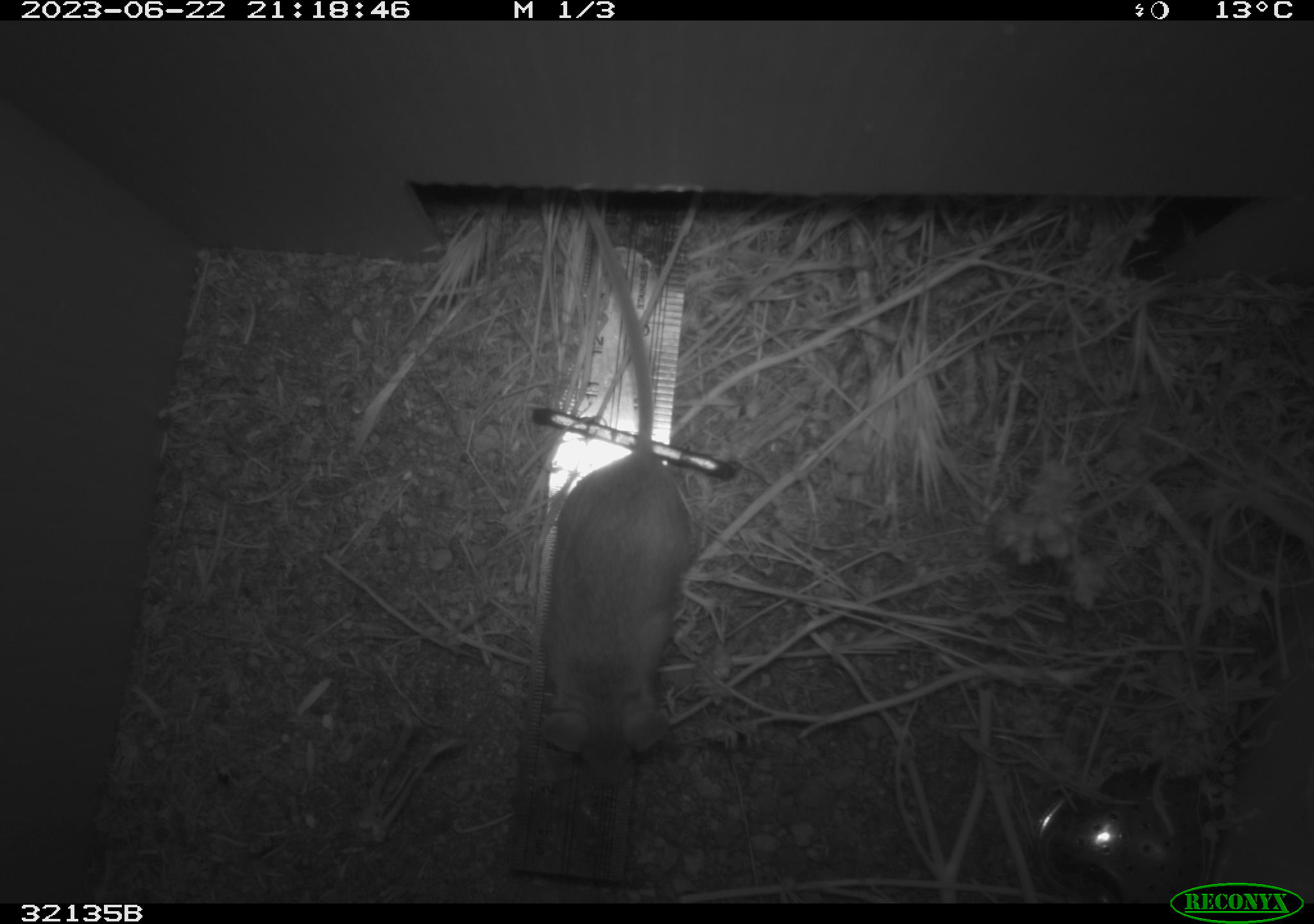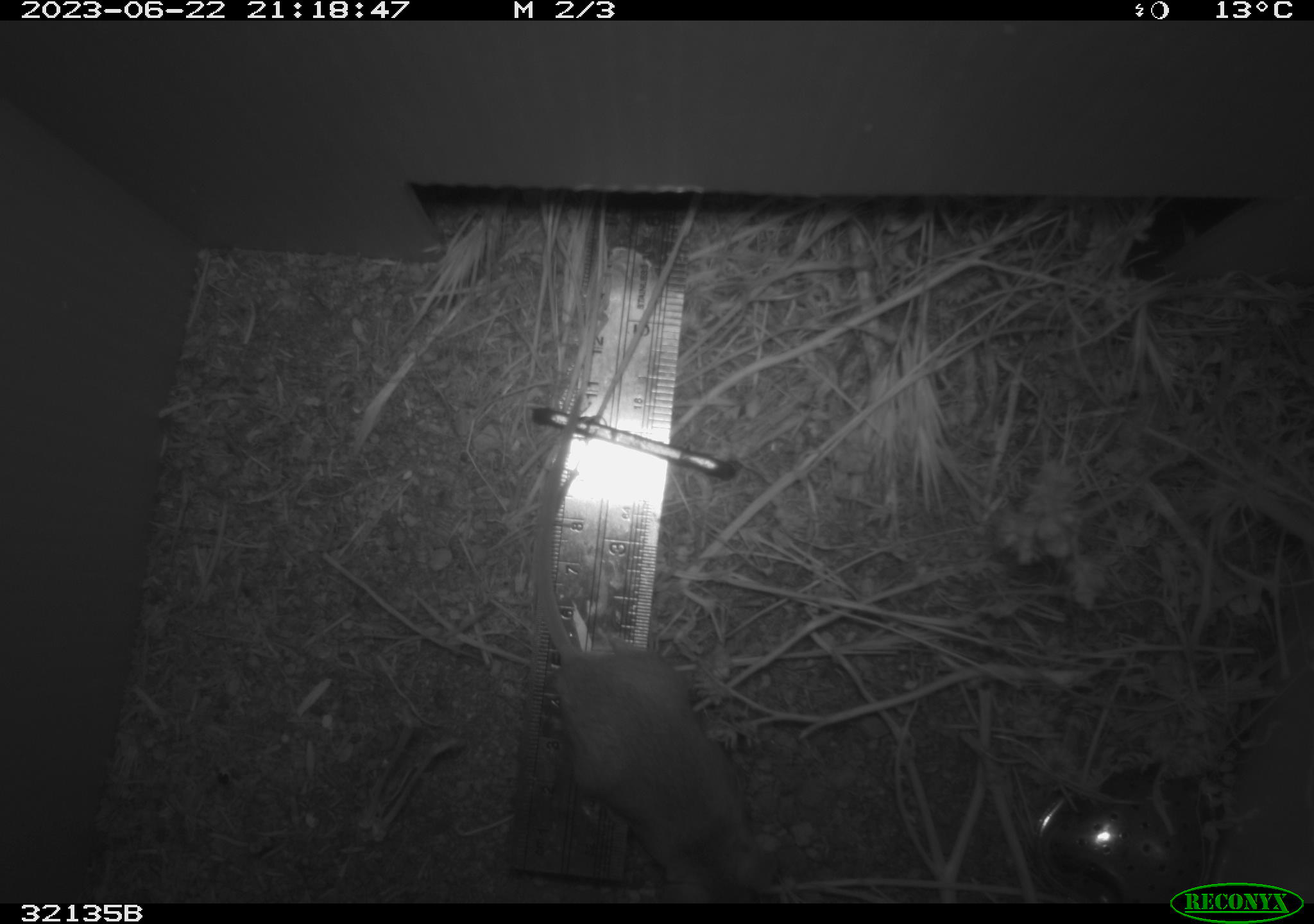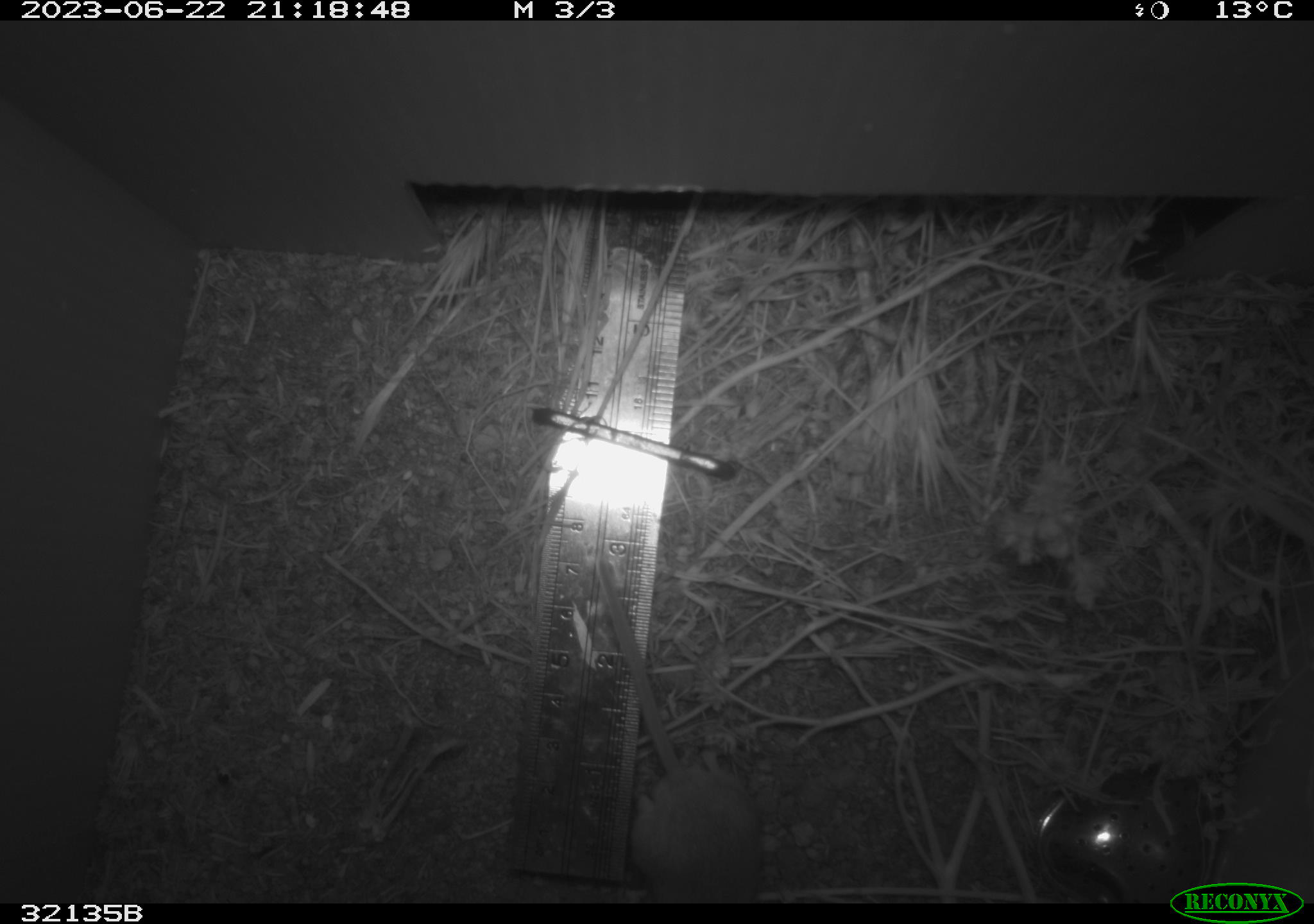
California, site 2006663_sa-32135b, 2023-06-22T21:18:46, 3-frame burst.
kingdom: Animalia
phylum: Chordata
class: Mammalia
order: Rodentia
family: Cricetidae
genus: Peromyscus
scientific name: Peromyscus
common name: deer mice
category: peromyscus species